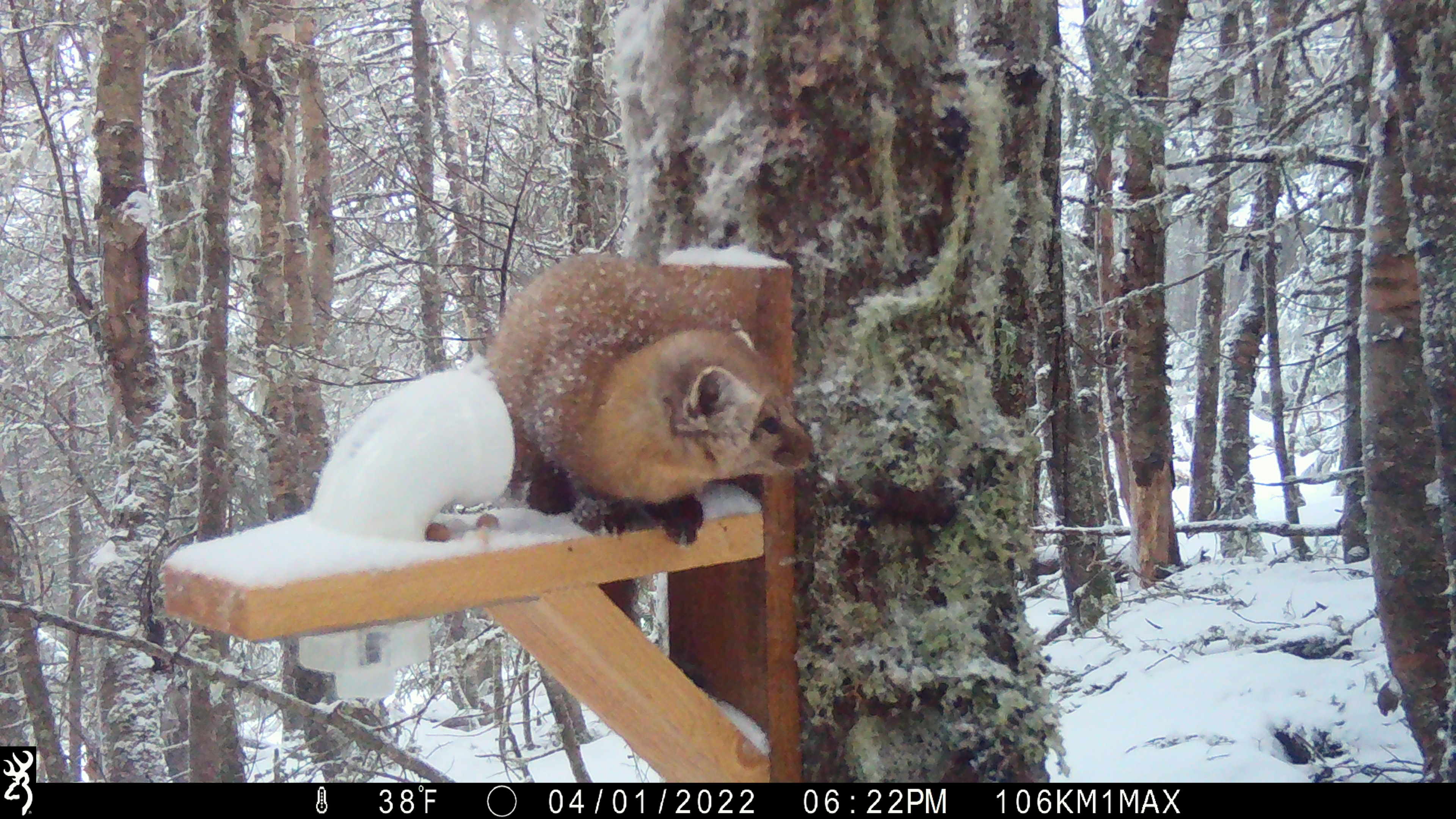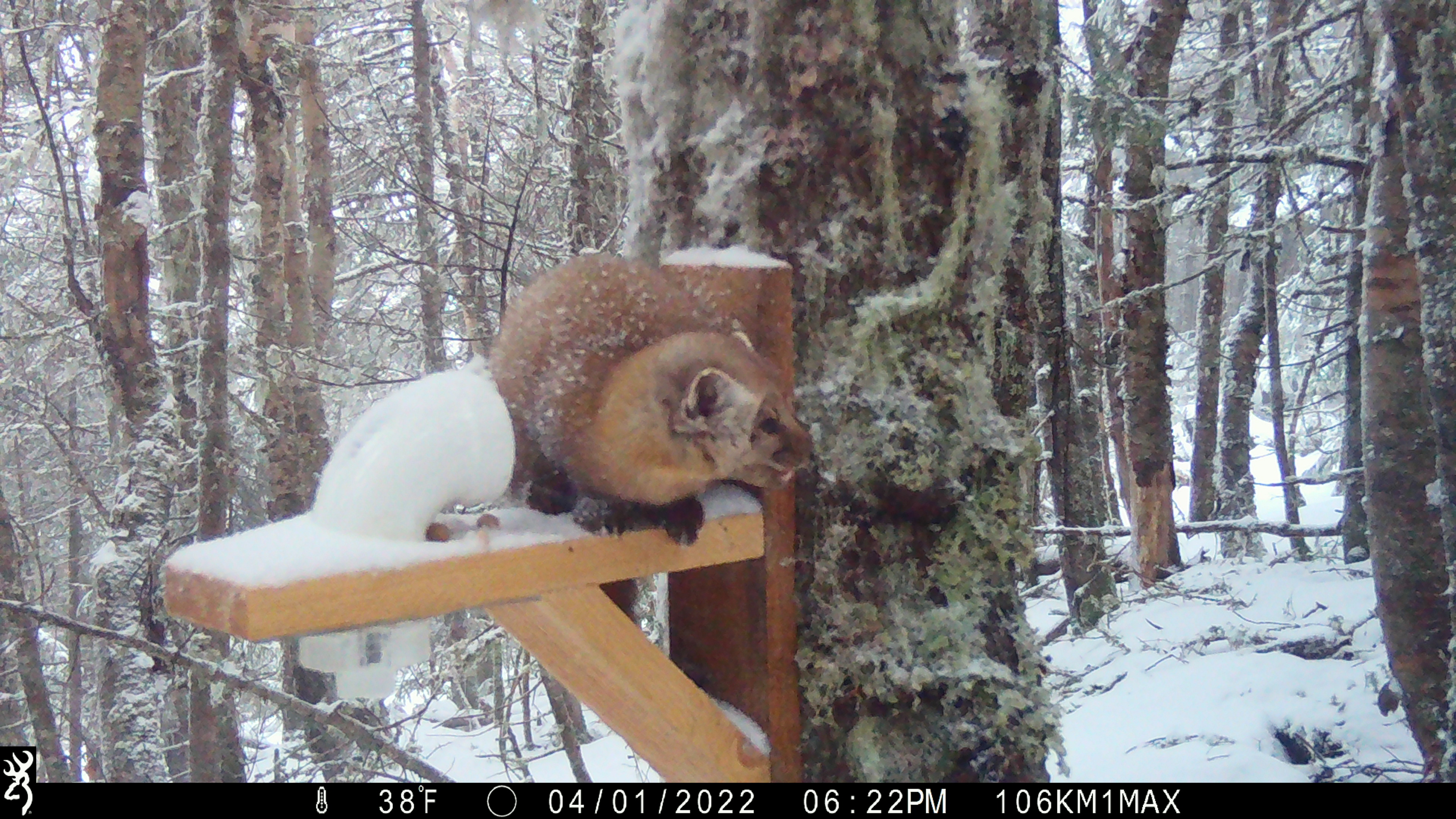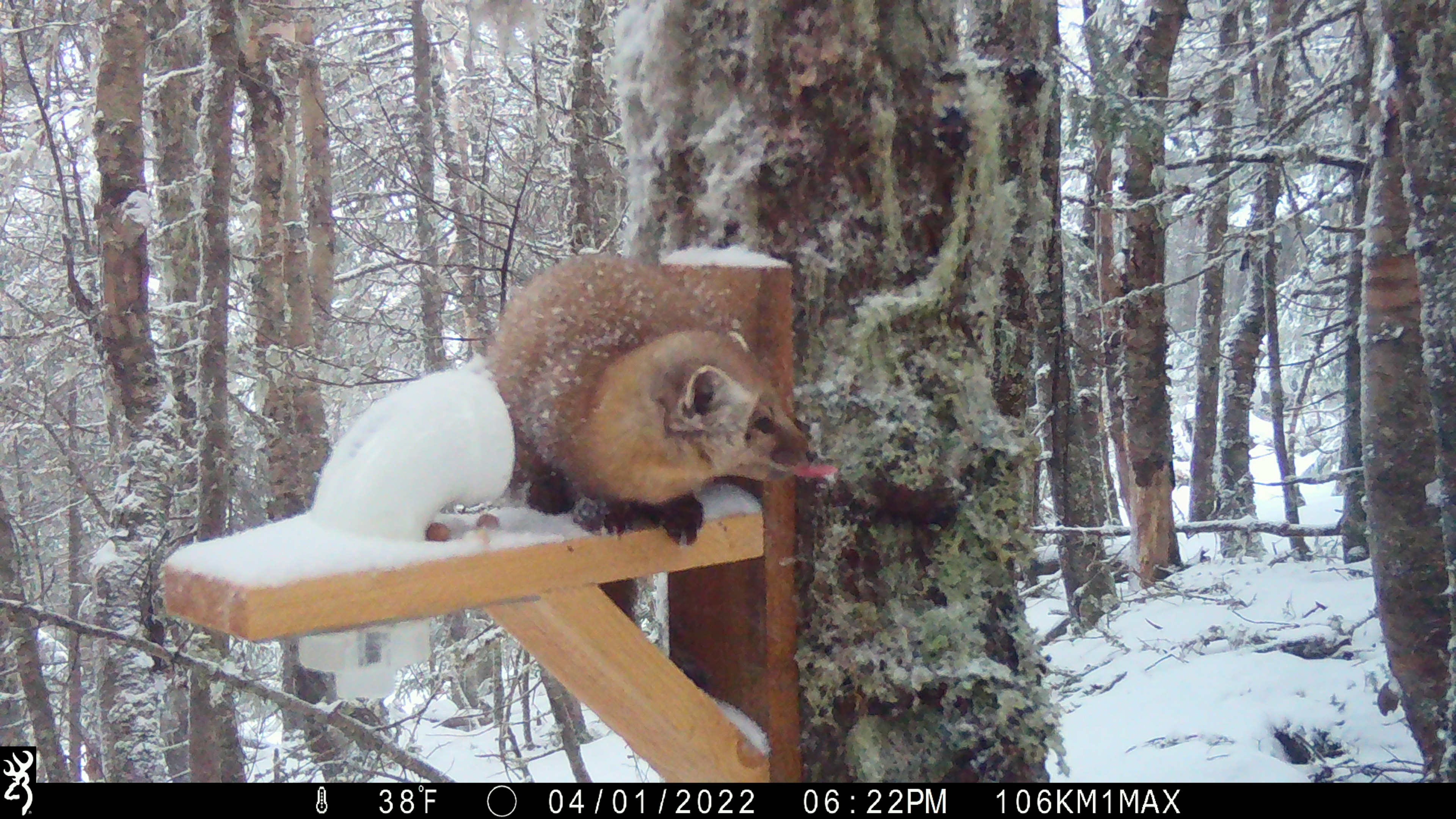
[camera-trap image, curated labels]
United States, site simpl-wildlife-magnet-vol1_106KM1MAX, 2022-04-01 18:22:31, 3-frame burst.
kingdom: Animalia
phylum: Chordata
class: Mammalia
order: Carnivora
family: Mustelidae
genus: Martes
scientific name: Martes americana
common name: american marten